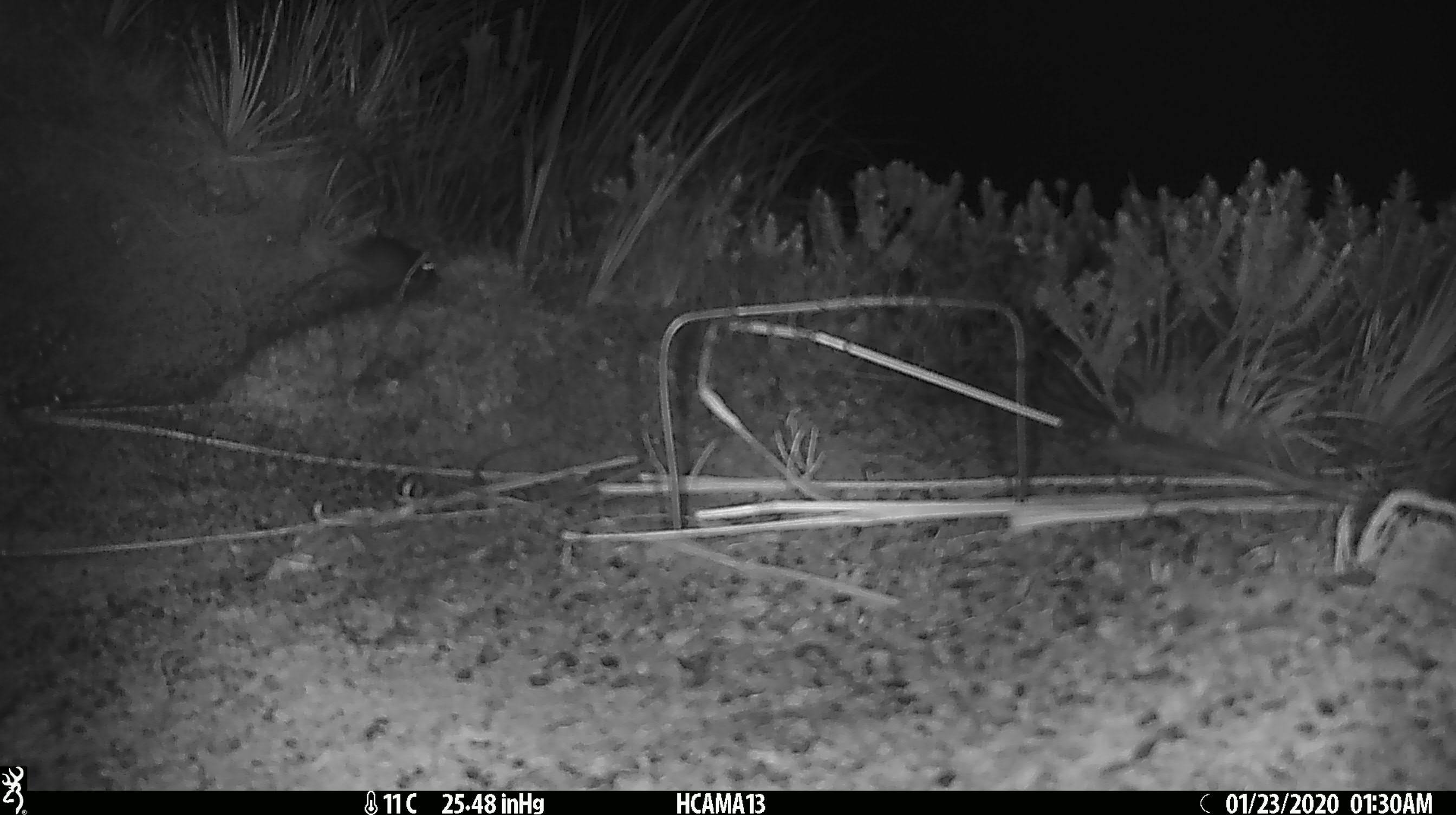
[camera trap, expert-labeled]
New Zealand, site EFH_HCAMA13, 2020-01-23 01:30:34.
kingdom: Animalia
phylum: Chordata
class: Mammalia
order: Rodentia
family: Muridae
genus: Mus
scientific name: Mus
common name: mouse